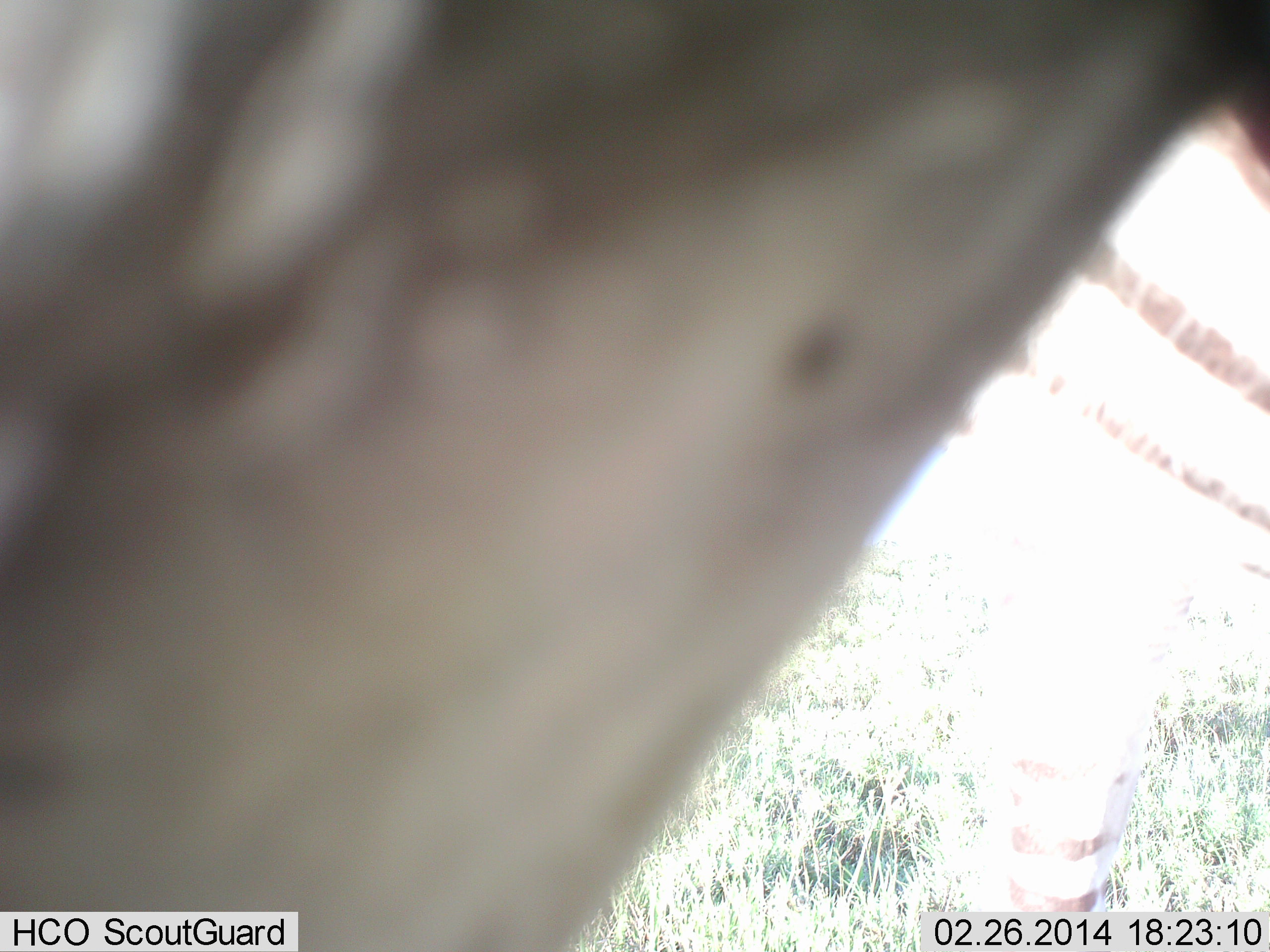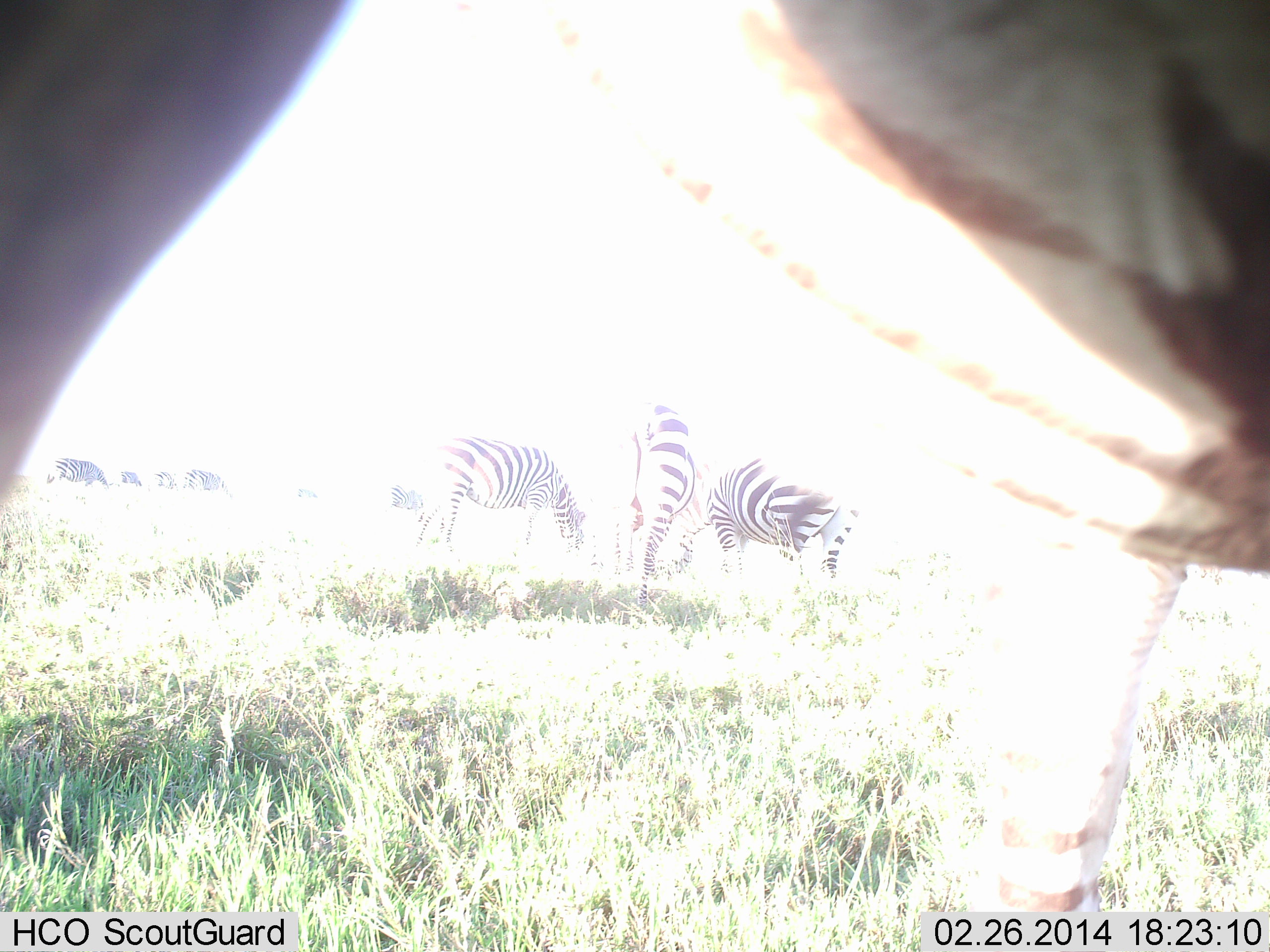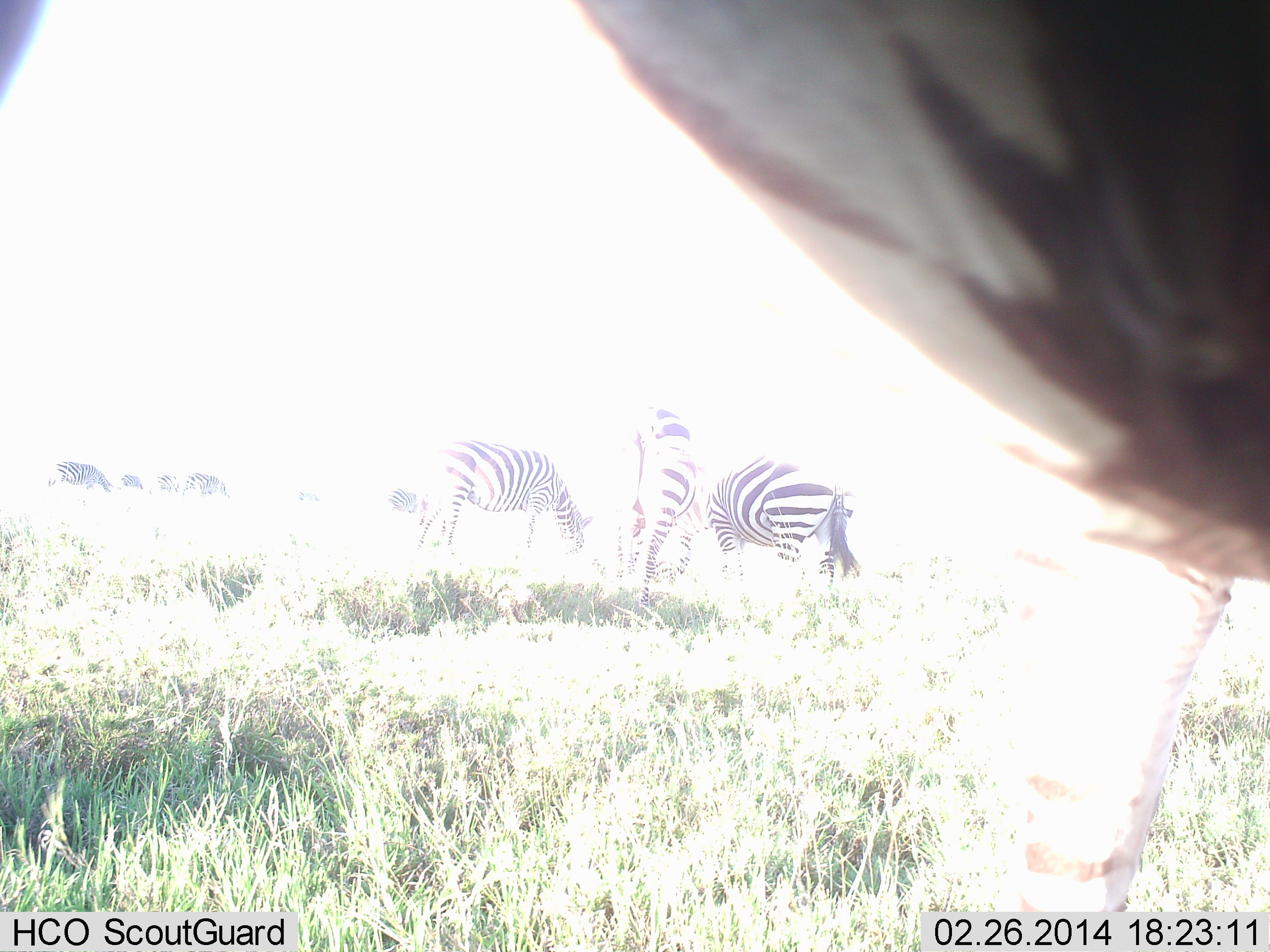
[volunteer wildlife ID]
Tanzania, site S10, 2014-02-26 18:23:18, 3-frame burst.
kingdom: Animalia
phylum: Chordata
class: Mammalia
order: Perissodactyla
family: Equidae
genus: Equus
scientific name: Equus quagga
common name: plains zebra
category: zebra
Zebra (plains zebra) (Equus quagga), count 8. Behavior (volunteer vote fractions): standing 70%, resting 0%, moving 40%, interacting 0%. Young present (vote fraction): 0%. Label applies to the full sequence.